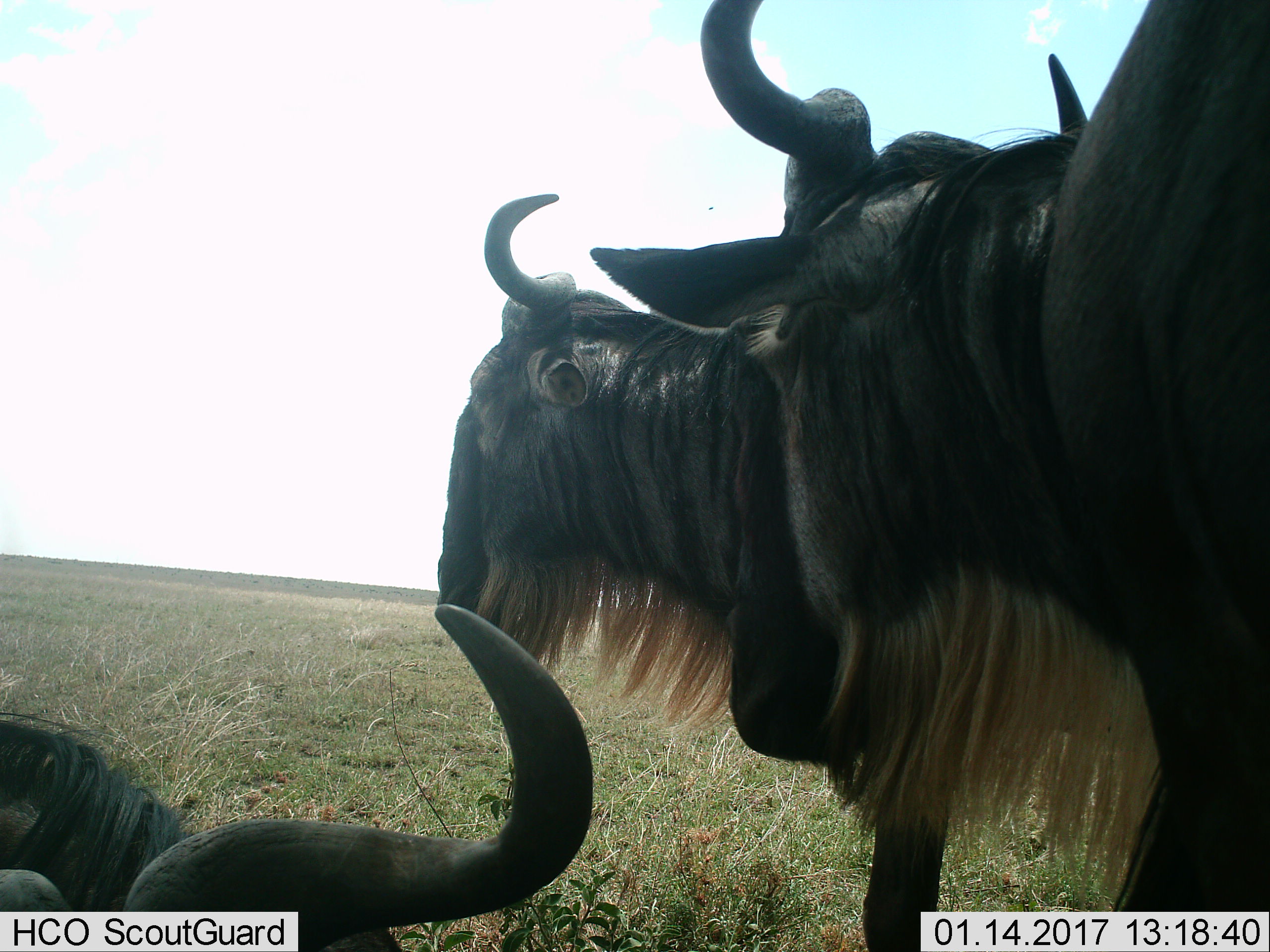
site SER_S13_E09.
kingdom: Animalia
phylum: Chordata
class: Mammalia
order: Artiodactyla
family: Bovidae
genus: Connochaetes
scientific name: Connochaetes taurinus taurinus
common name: blue wildebeest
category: wildebeestblue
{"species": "wildebeestblue (blue wildebeest) (Connochaetes taurinus taurinus)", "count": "3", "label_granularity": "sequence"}